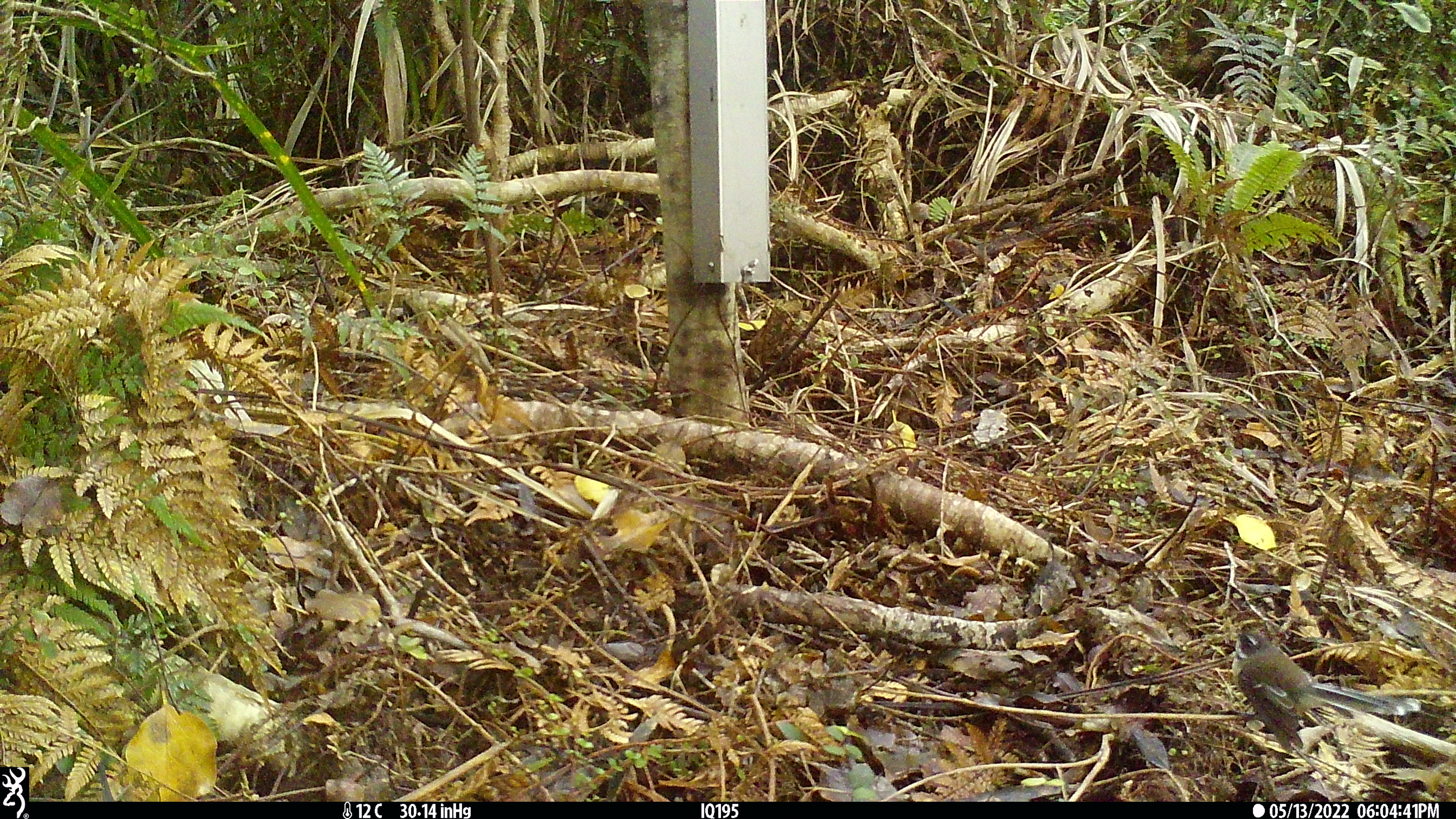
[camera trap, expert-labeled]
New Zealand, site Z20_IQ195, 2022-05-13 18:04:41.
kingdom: Animalia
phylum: Chordata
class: Aves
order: Passeriformes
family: Rhipiduridae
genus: Rhipidura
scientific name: Rhipidura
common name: fantails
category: fantail